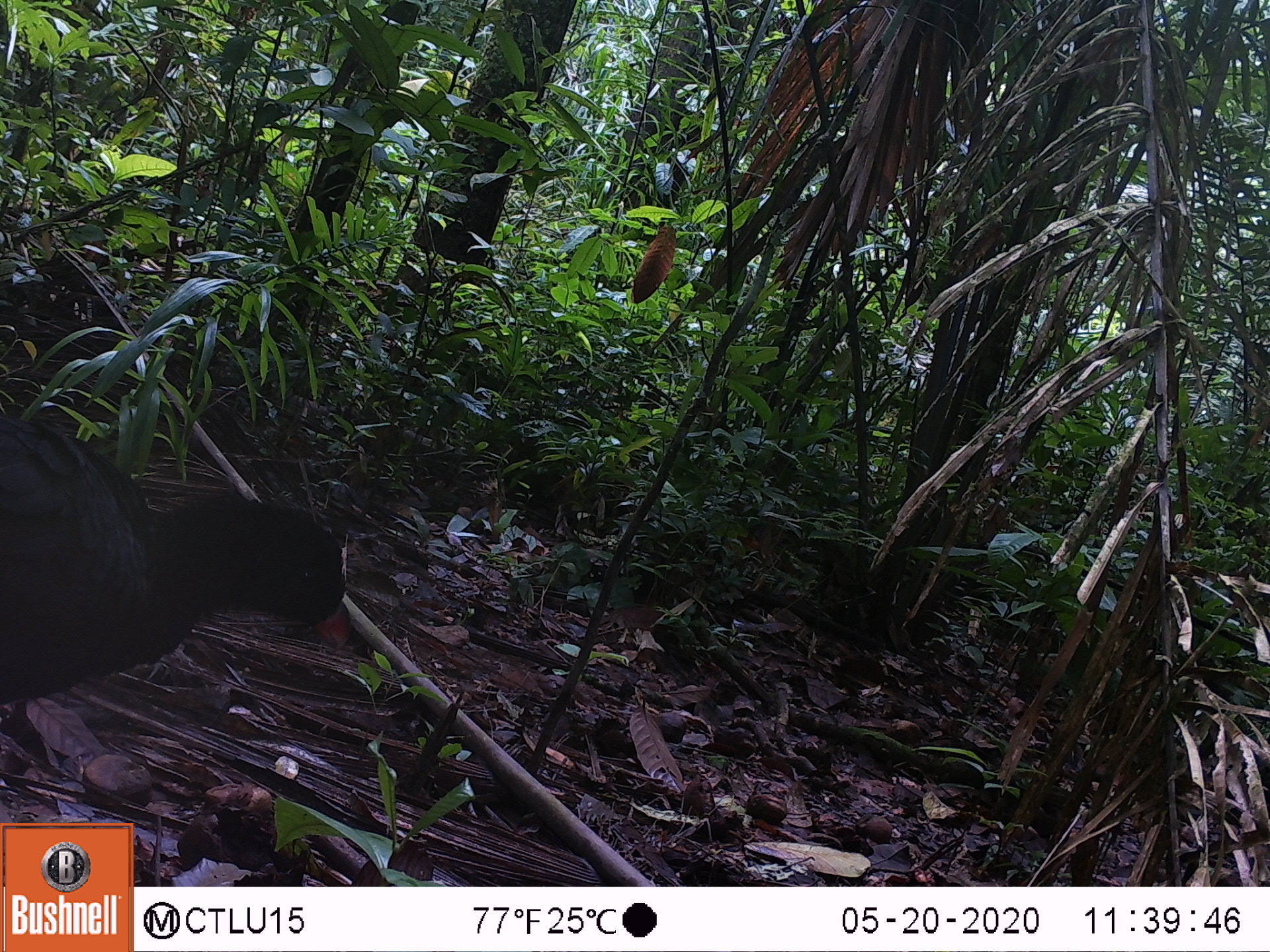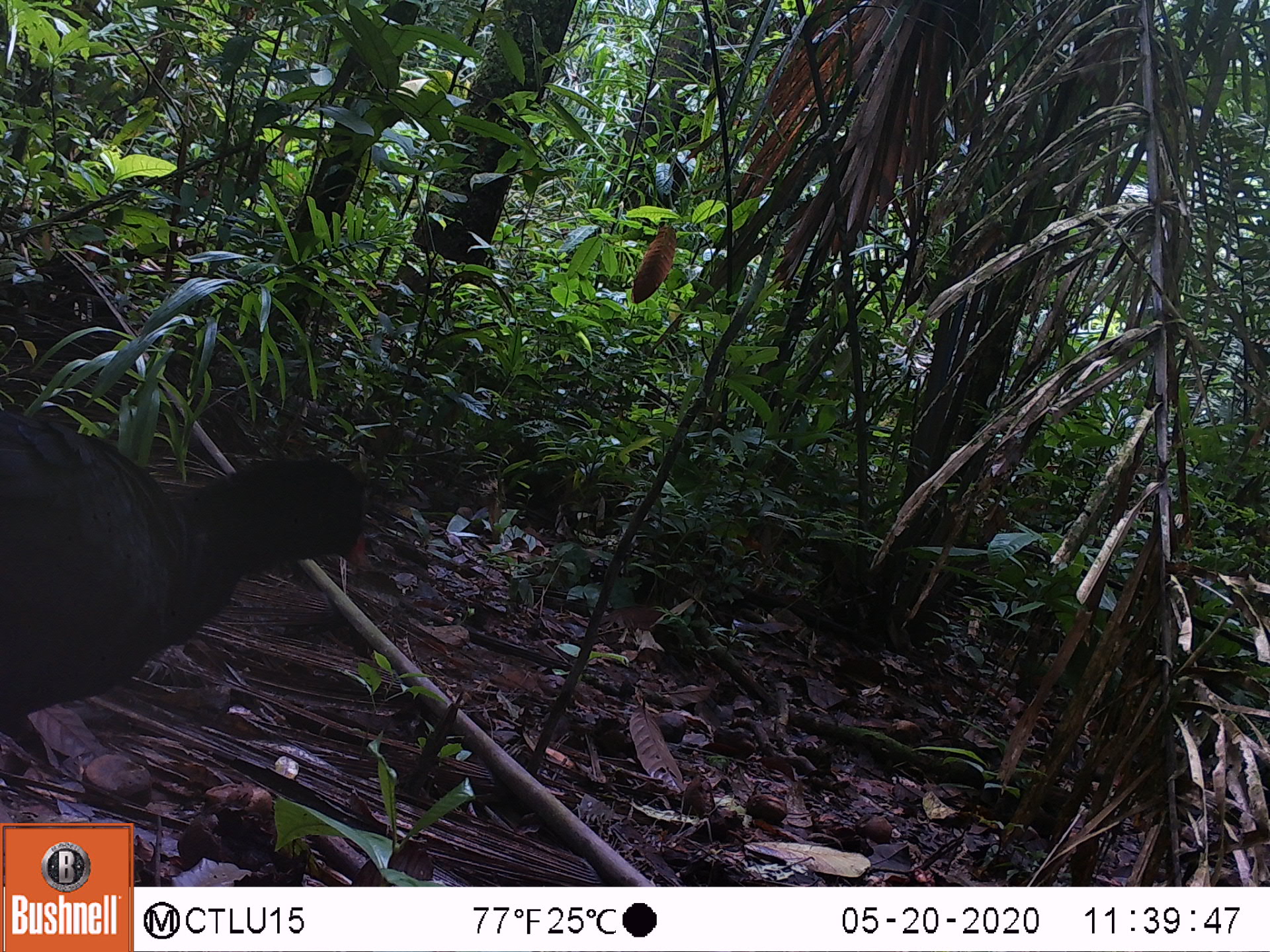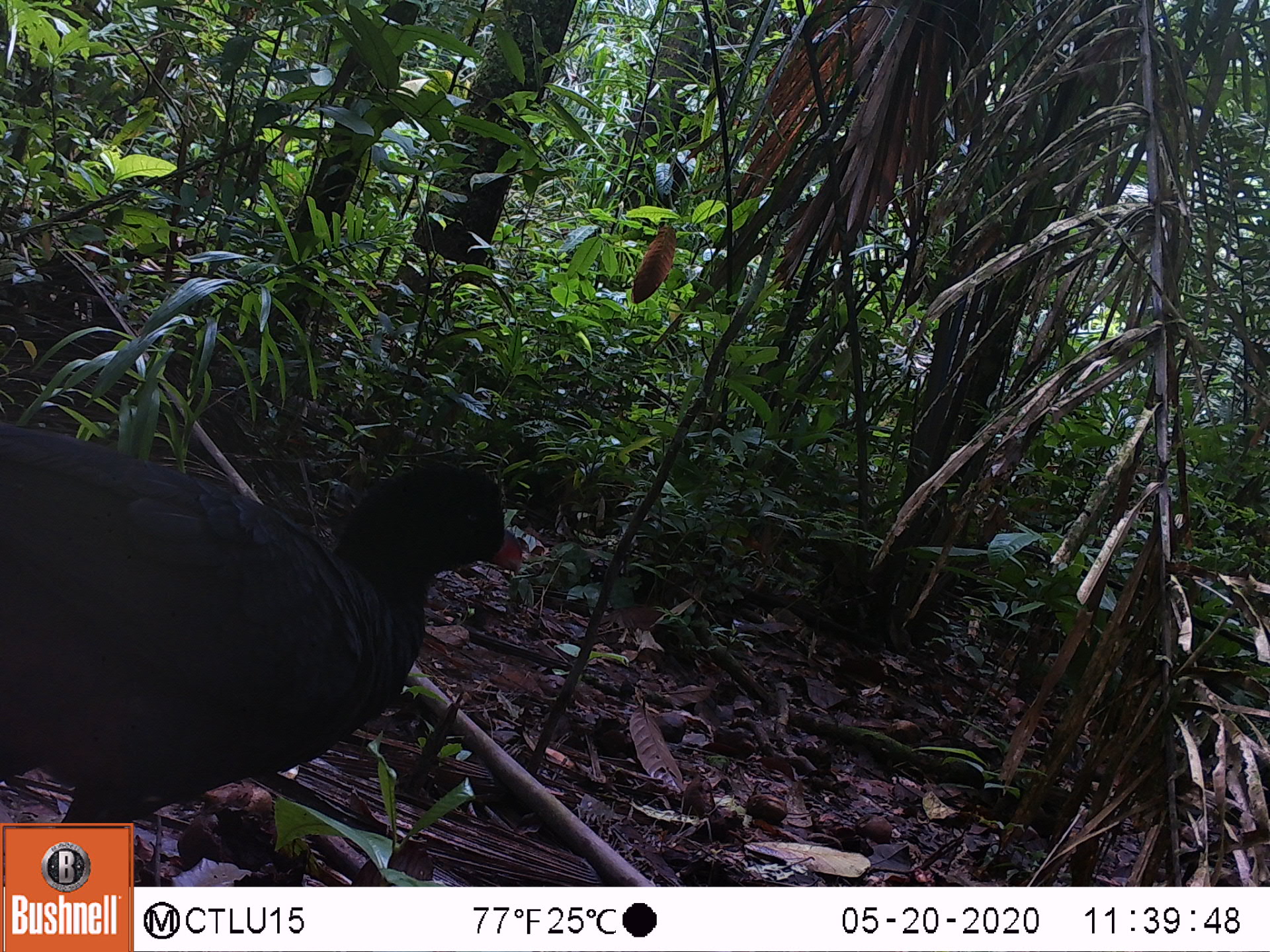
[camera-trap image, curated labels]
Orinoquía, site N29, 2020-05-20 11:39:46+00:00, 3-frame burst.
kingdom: Animalia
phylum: Chordata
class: Aves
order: Galliformes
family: Cracidae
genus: Mitu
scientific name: Mitu salvini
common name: salvin's currasow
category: salvins curassow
Salvins curassow (salvin's currasow) (Mitu salvini).